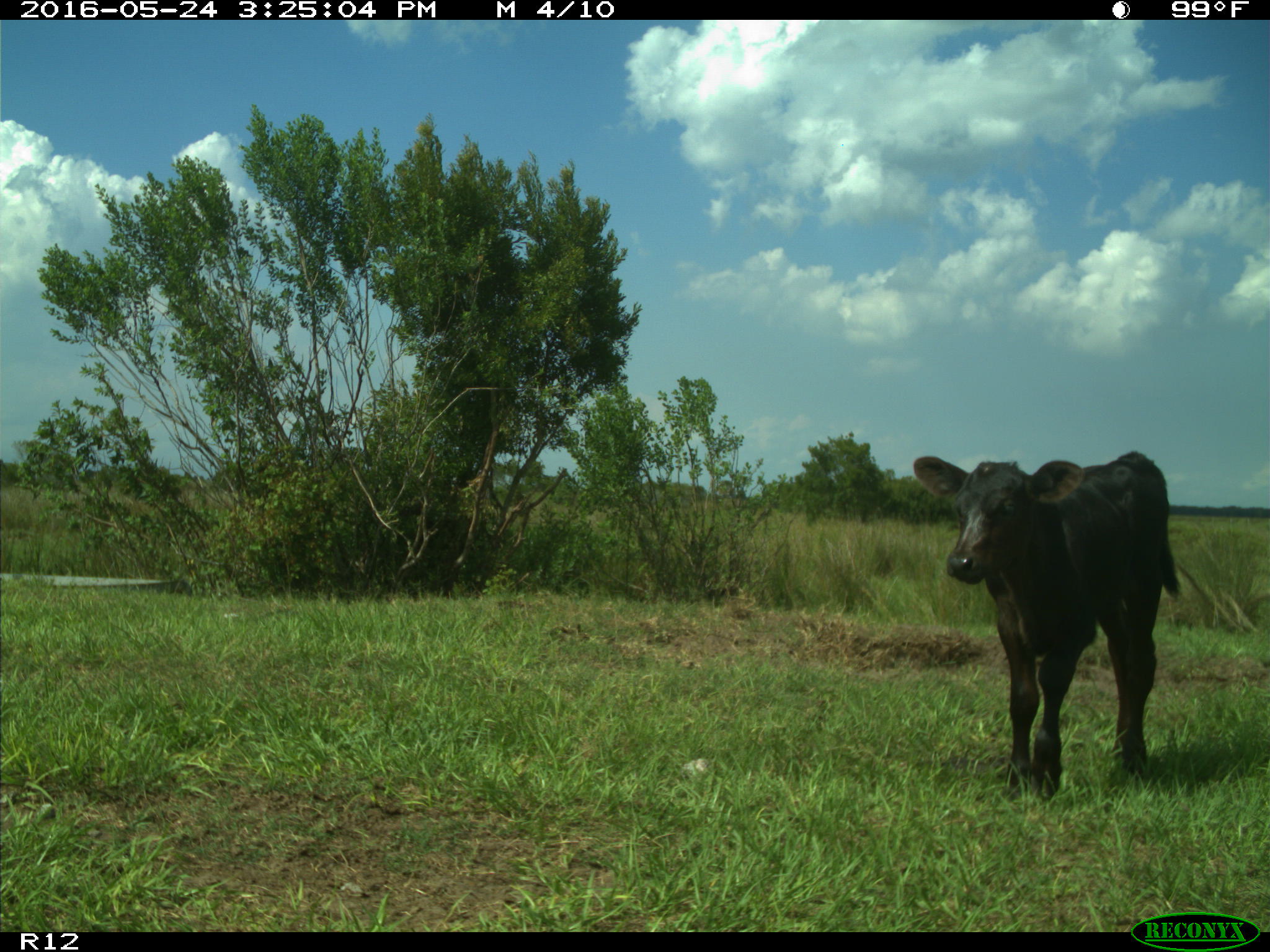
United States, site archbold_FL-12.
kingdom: Animalia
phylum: Chordata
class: Mammalia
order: Artiodactyla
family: Bovidae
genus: Bos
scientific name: Bos taurus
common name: domestic cow